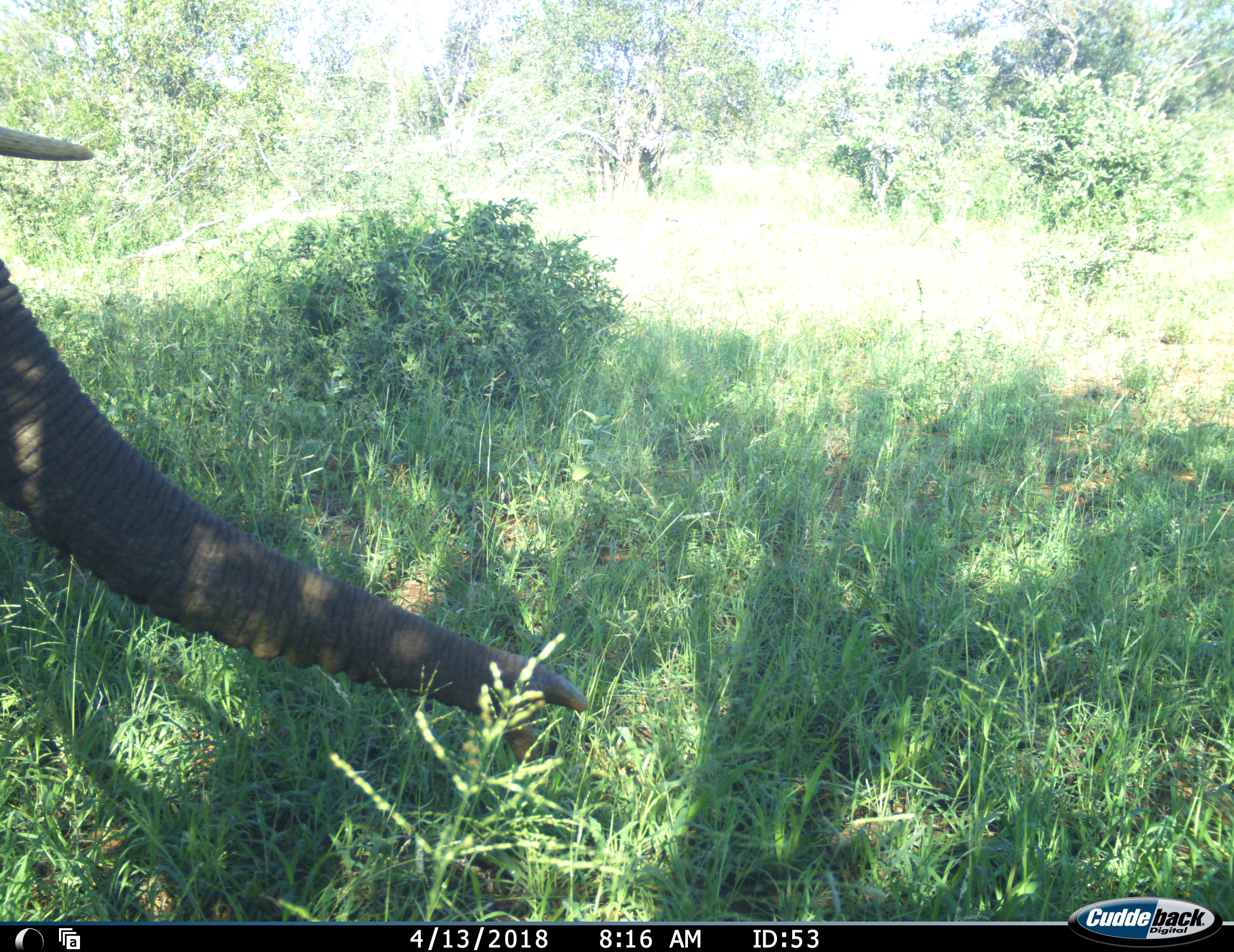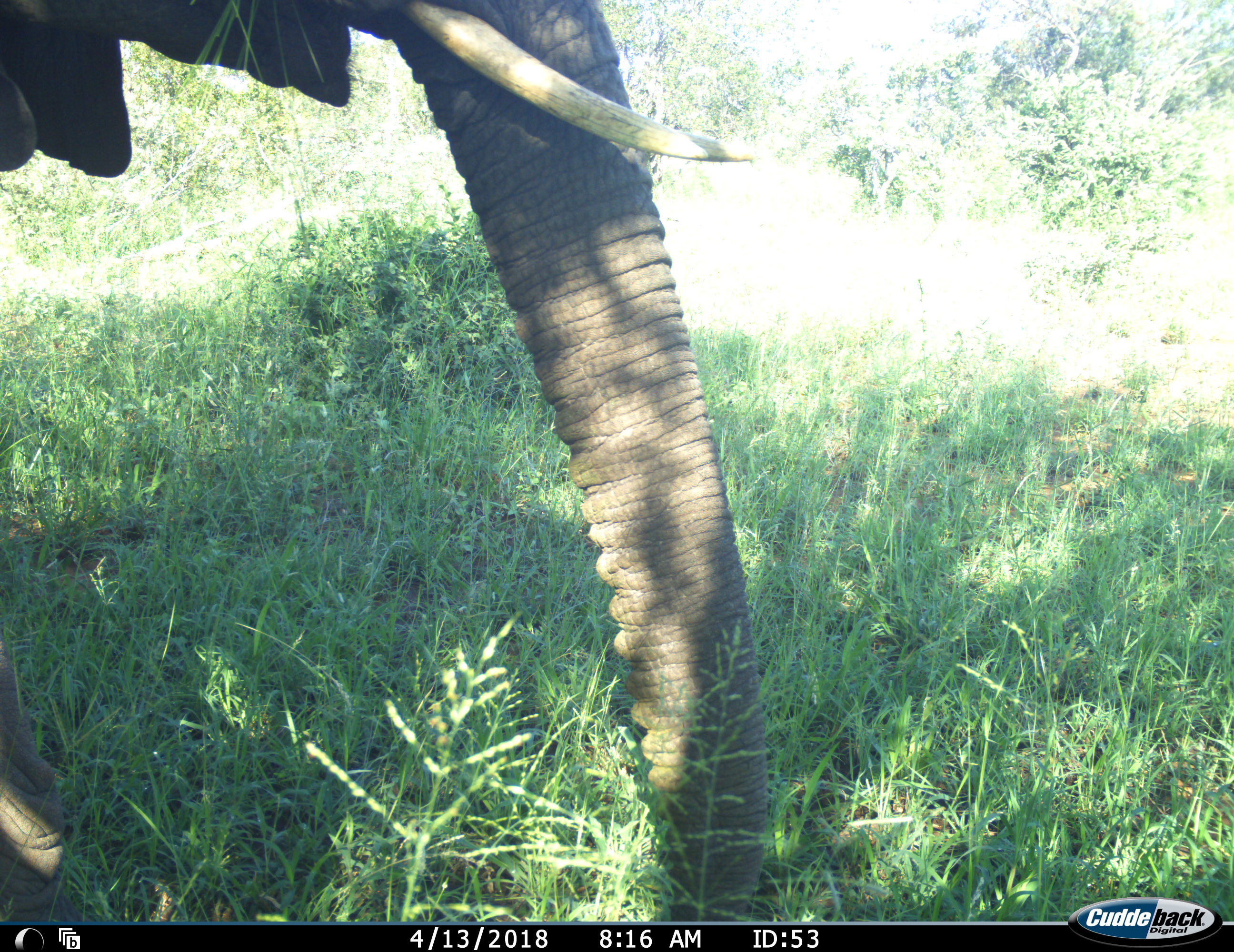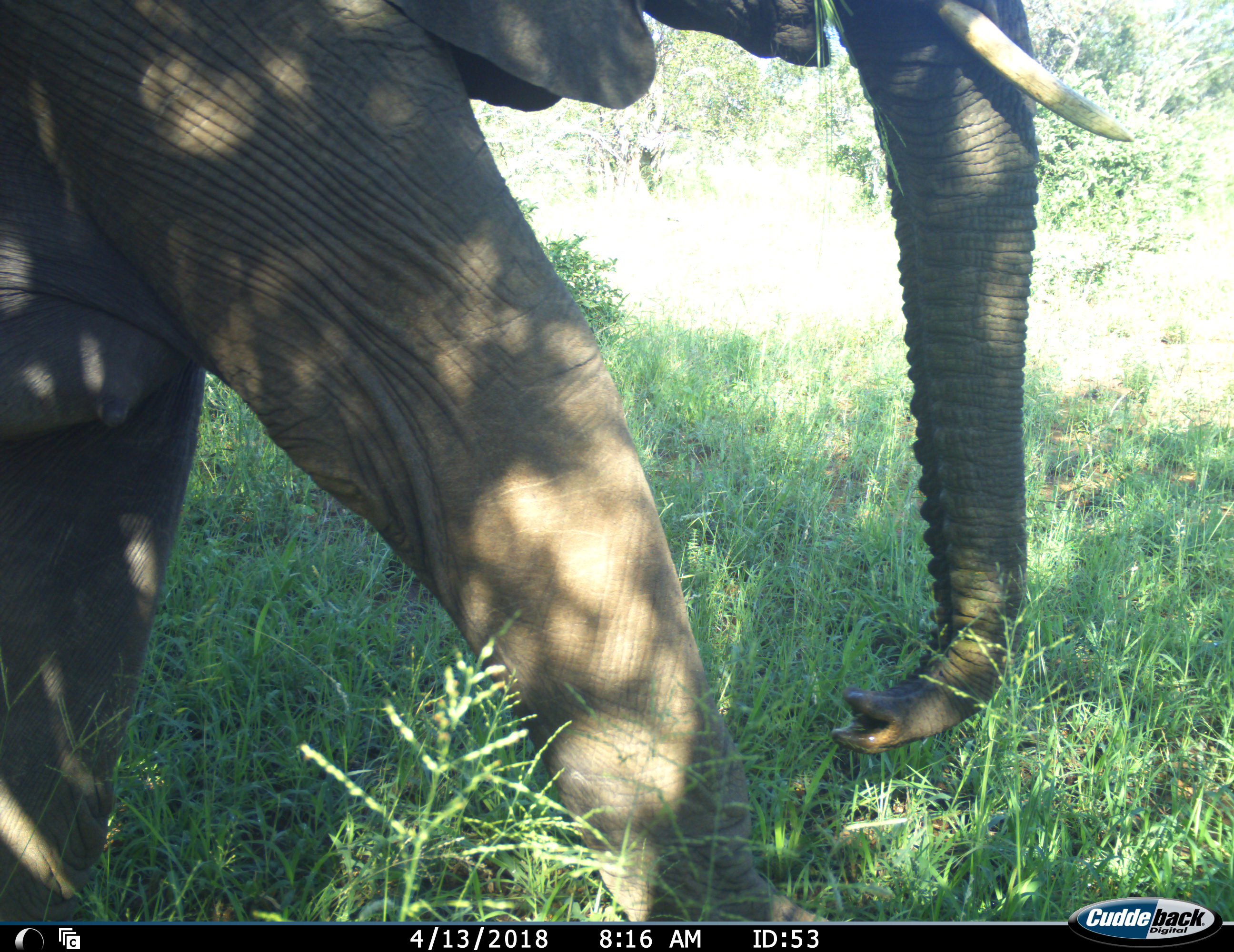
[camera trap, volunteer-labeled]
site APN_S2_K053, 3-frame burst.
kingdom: Animalia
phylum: Chordata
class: Mammalia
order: Proboscidea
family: Elephantidae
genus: Loxodonta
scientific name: Loxodonta africana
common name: african bush elephant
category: elephant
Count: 1.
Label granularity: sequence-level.